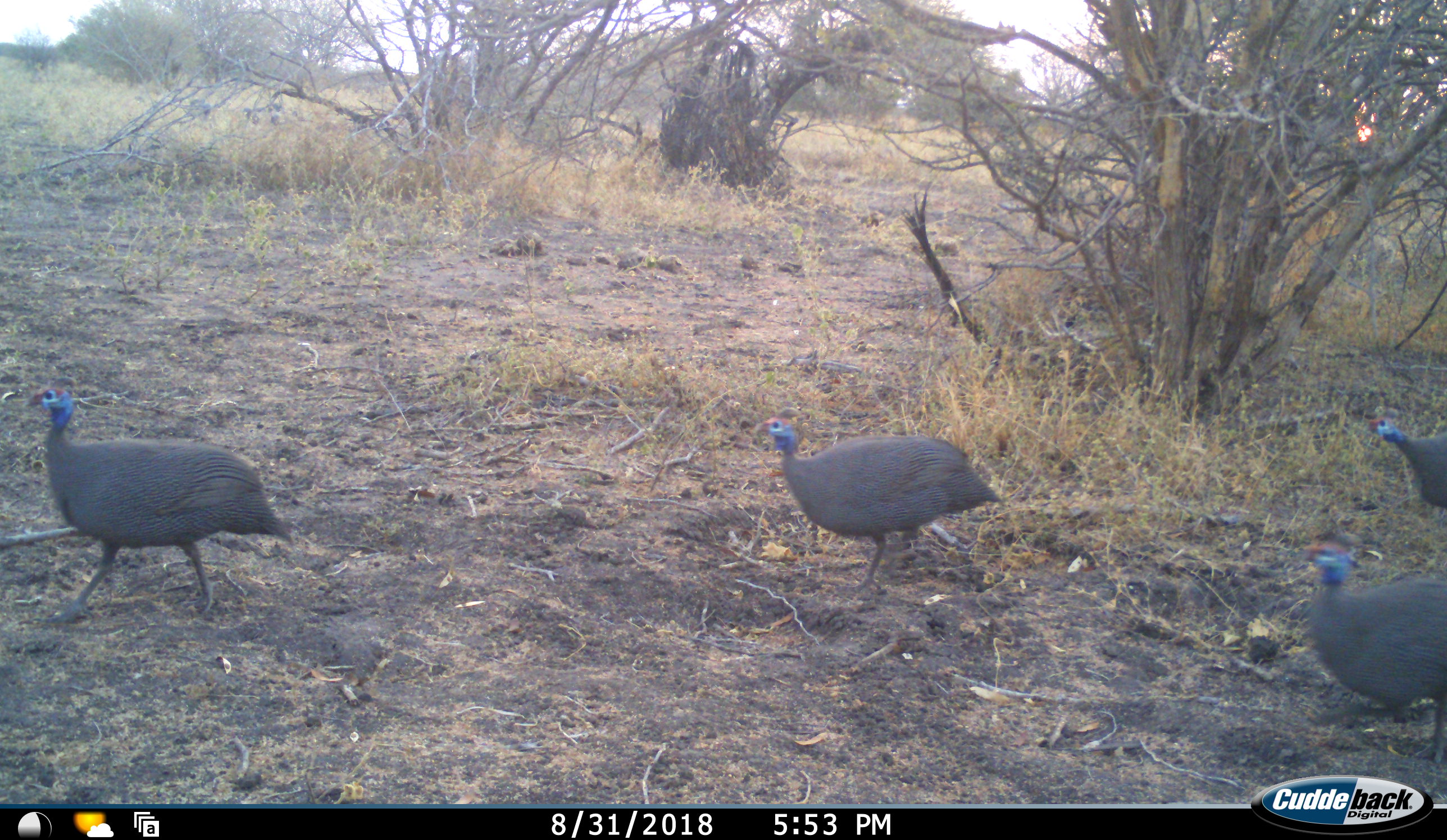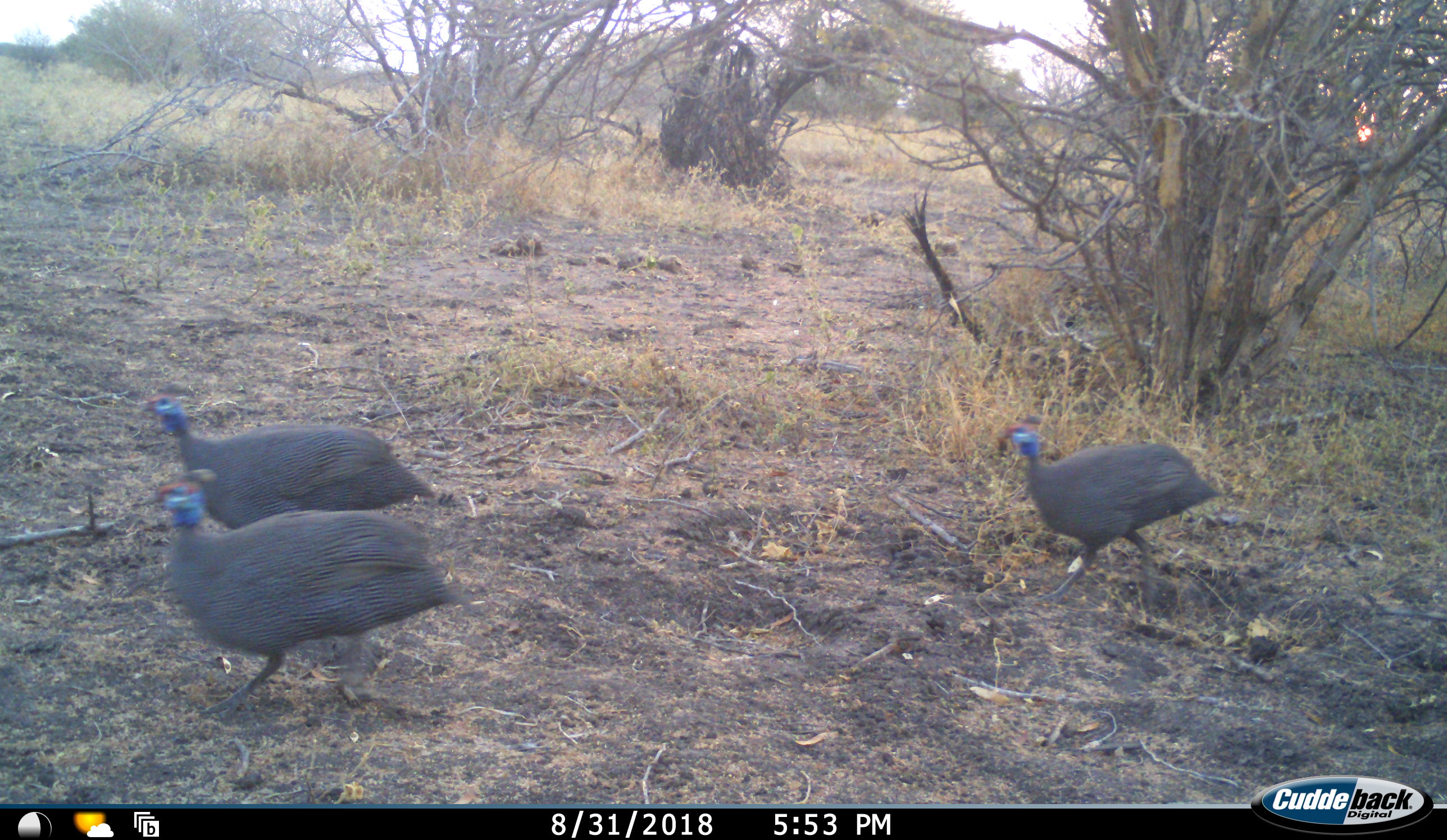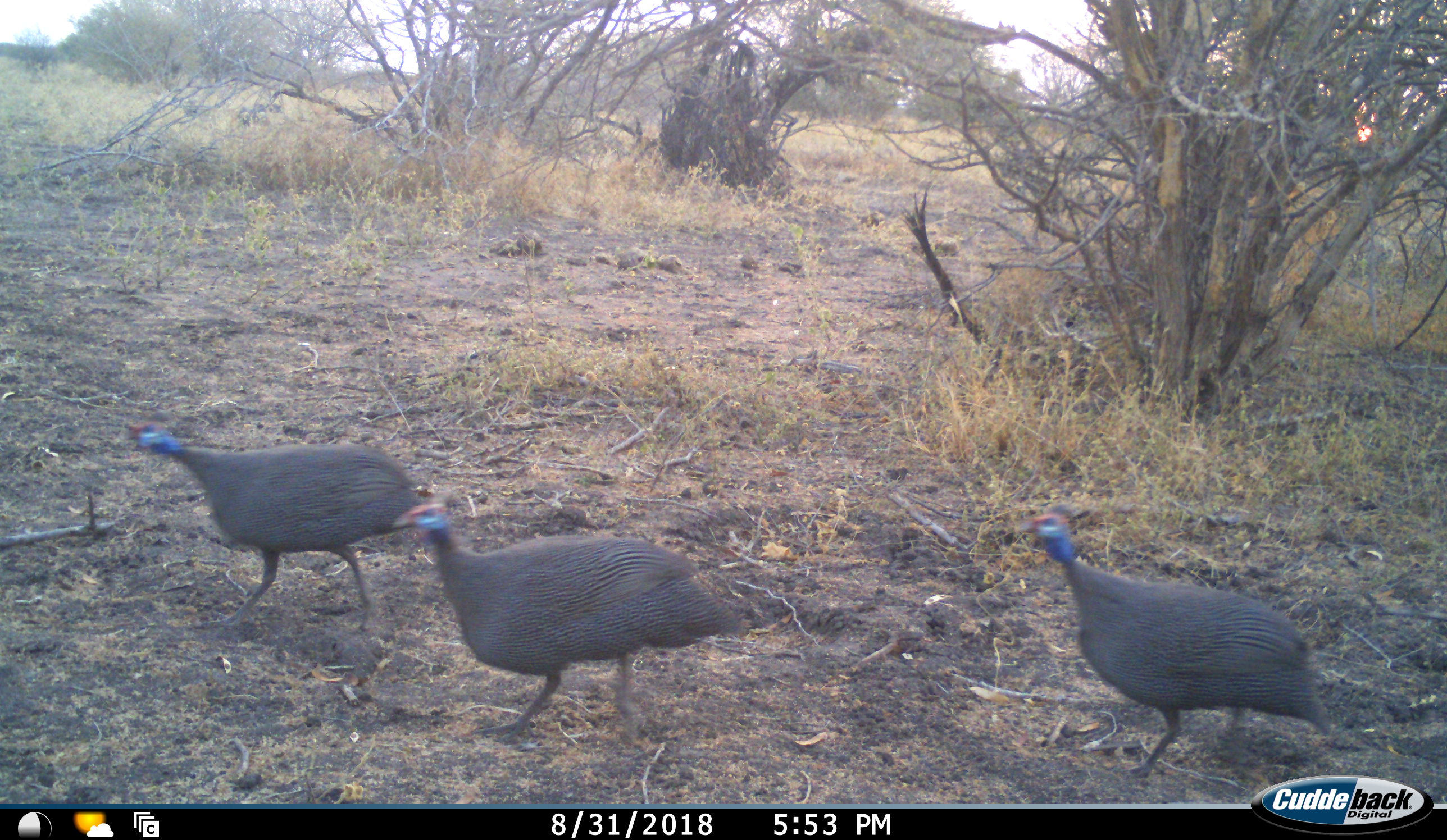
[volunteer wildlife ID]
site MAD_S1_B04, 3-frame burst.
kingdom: Animalia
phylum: Chordata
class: Aves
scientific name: Aves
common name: bird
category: birdother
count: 5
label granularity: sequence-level